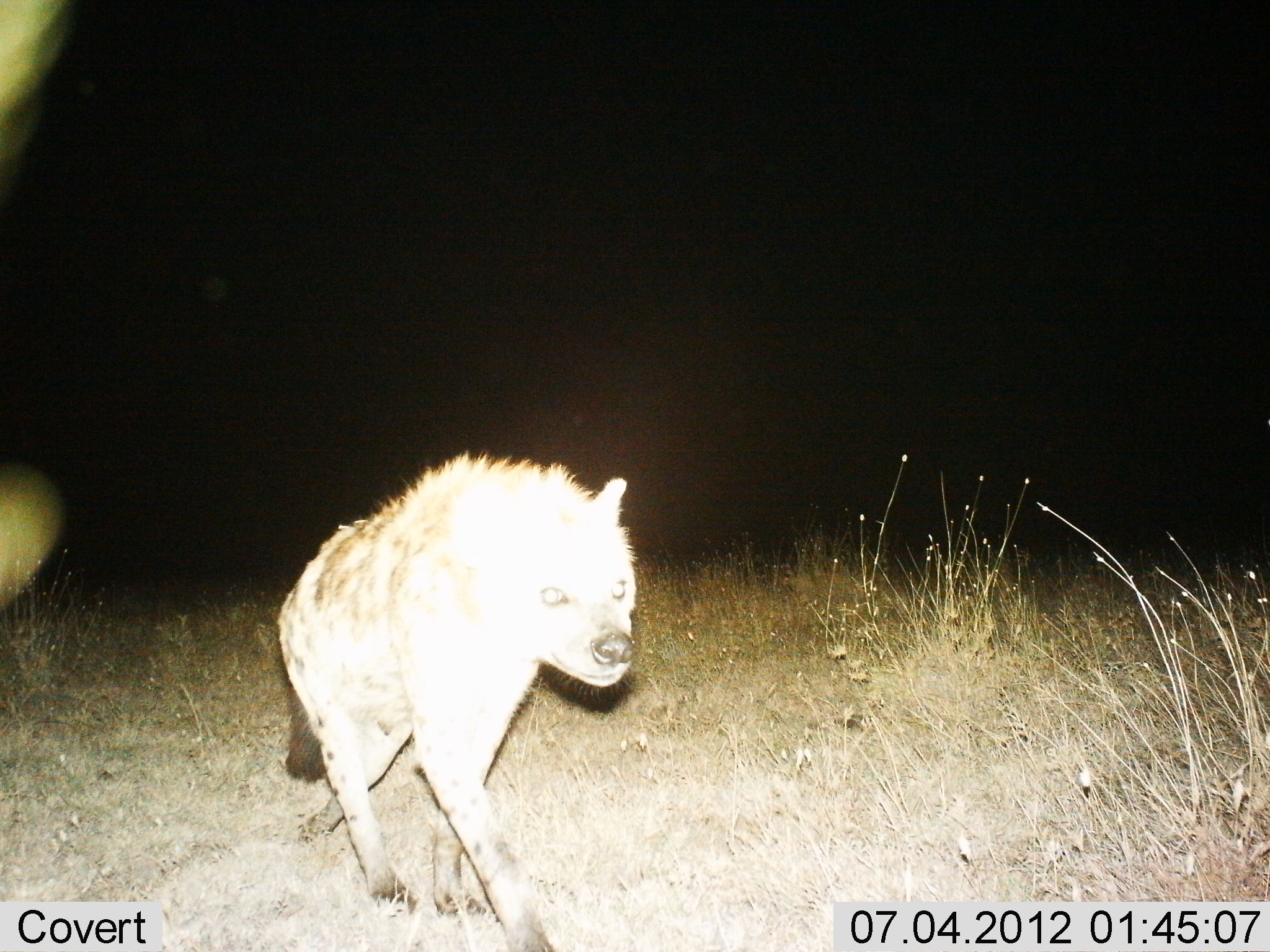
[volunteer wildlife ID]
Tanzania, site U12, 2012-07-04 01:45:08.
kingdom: Animalia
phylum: Chordata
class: Mammalia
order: Carnivora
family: Hyaenidae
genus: Crocuta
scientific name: Crocuta crocuta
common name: spotted hyena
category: hyenaspotted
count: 1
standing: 0%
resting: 0%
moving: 100%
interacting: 0%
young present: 0%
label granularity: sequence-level